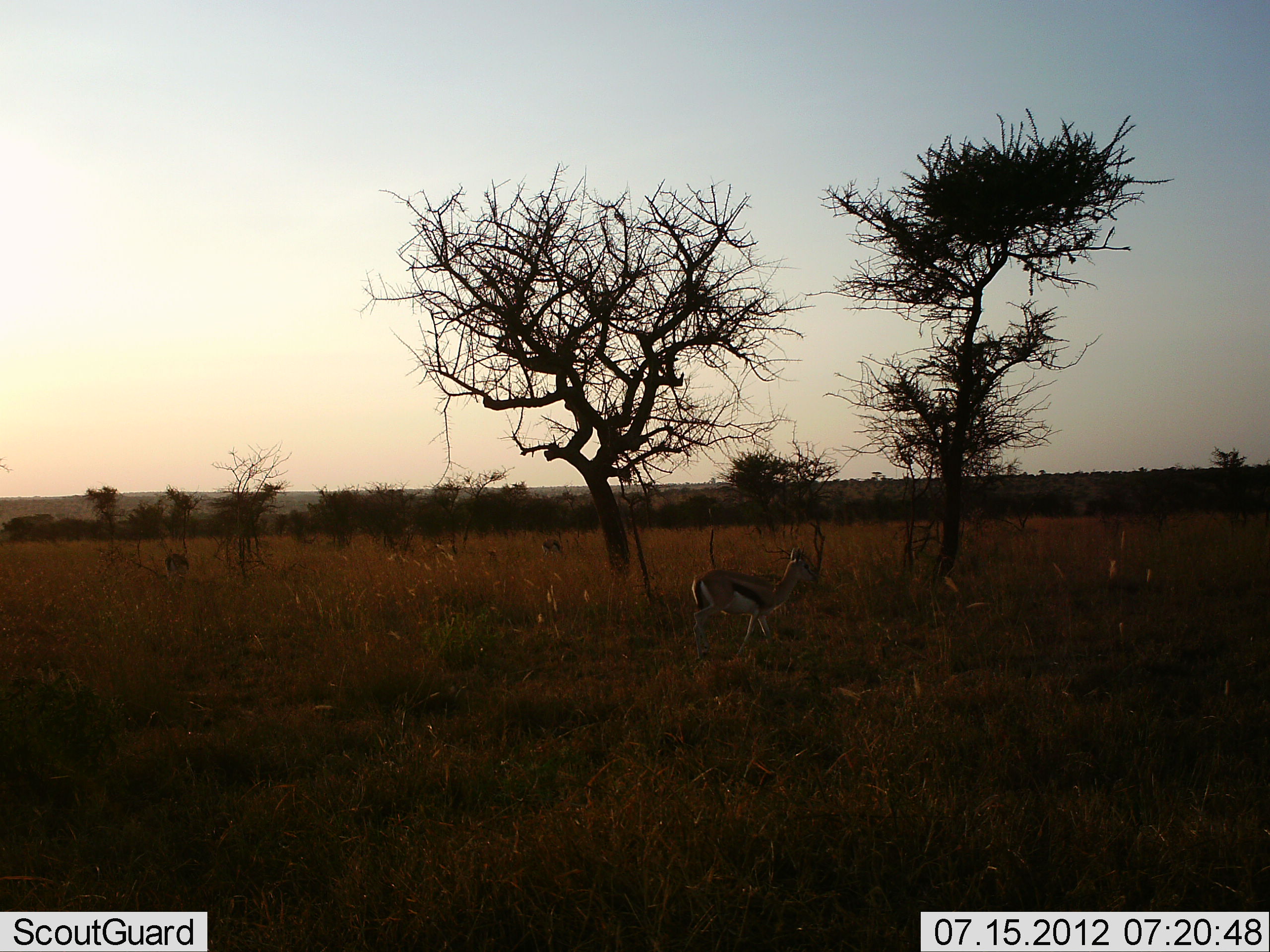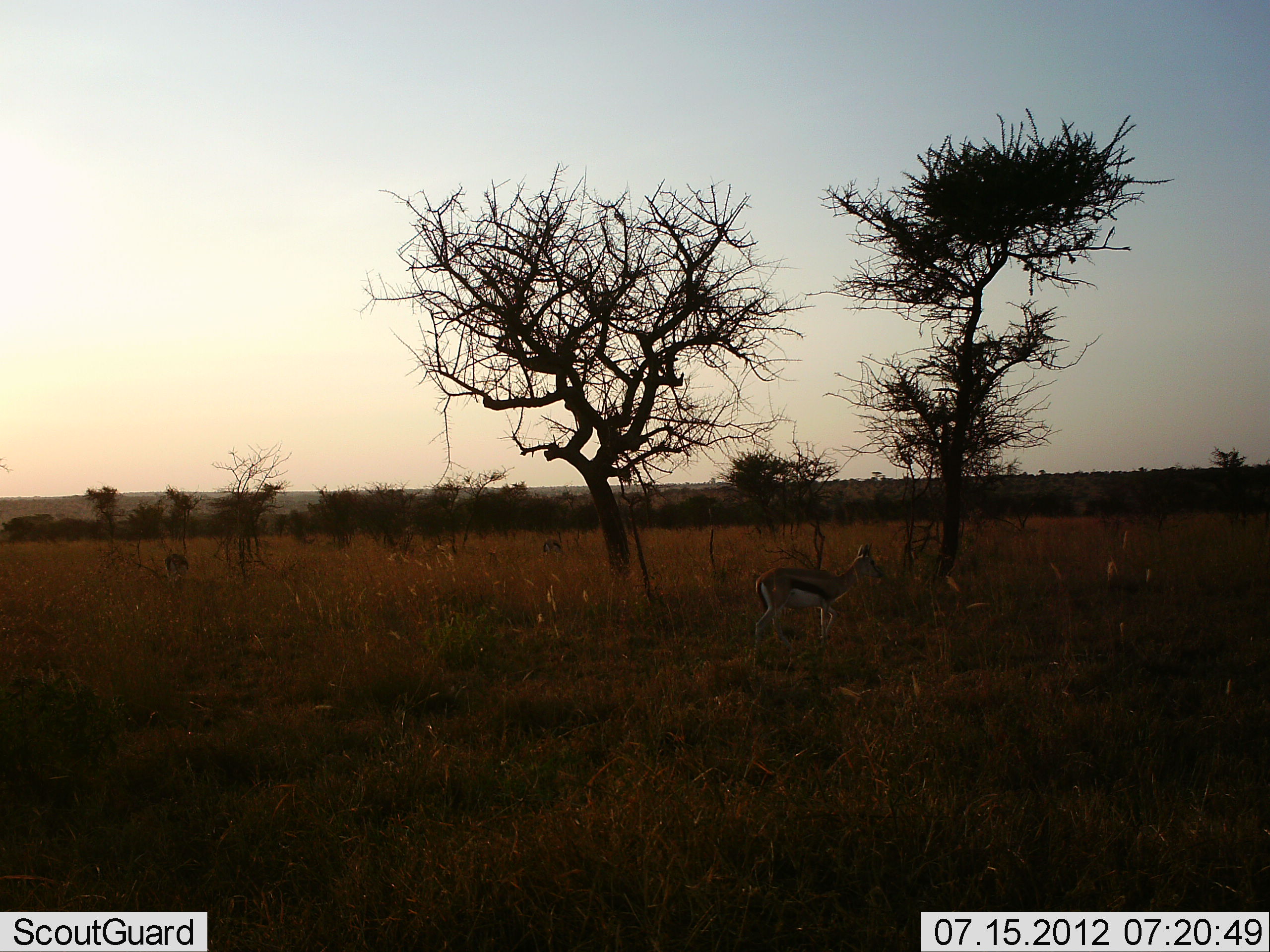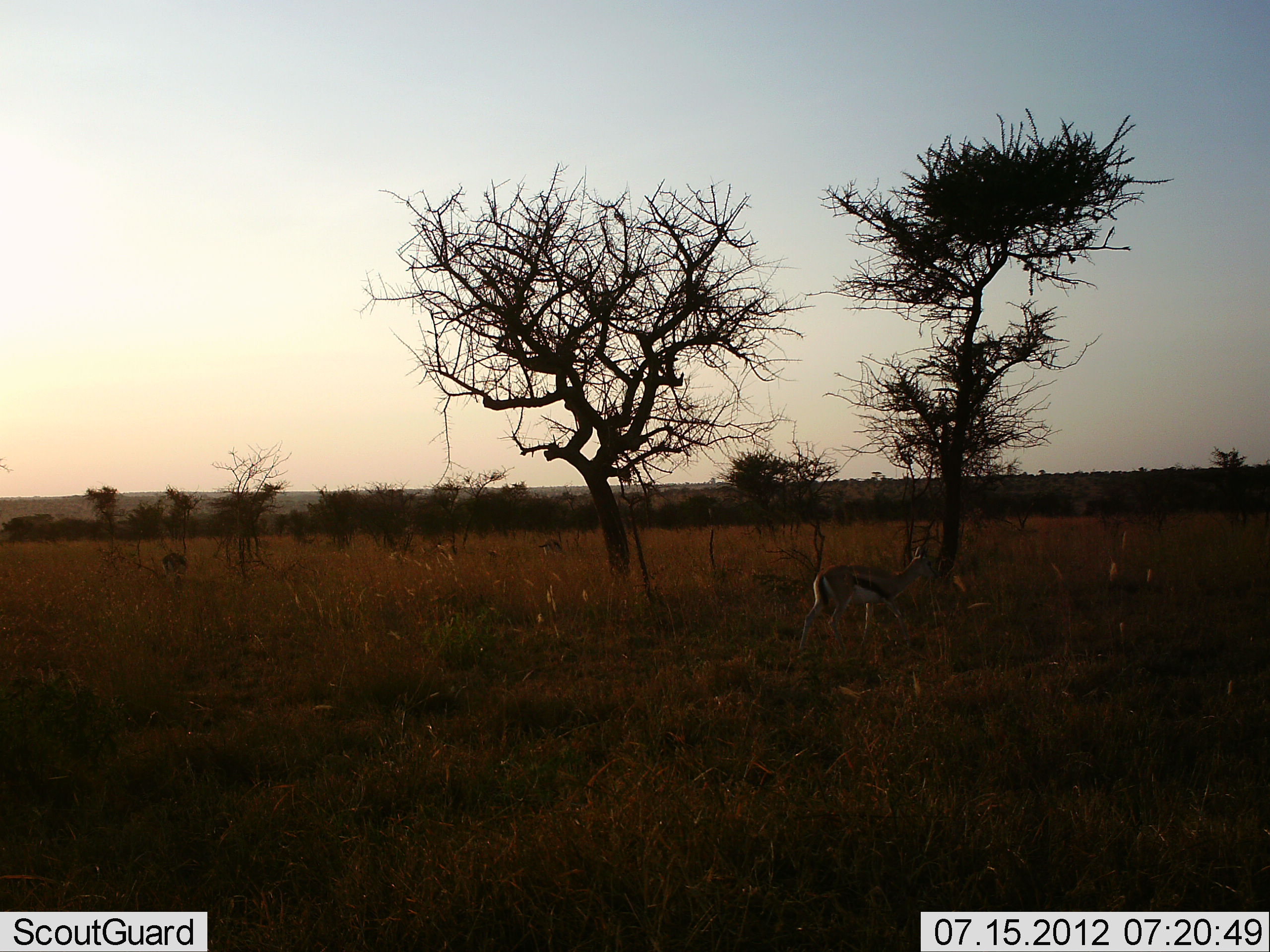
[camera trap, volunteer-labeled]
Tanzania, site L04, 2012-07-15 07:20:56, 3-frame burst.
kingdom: Animalia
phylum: Chordata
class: Mammalia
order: Artiodactyla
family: Bovidae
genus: Eudorcas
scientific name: Eudorcas thomsonii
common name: thomson's gazelle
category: gazellethomsons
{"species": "gazellethomsons (thomson's gazelle) (Eudorcas thomsonii)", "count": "1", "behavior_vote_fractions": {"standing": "20%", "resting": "0%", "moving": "90%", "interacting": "0%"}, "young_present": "0%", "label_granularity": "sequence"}